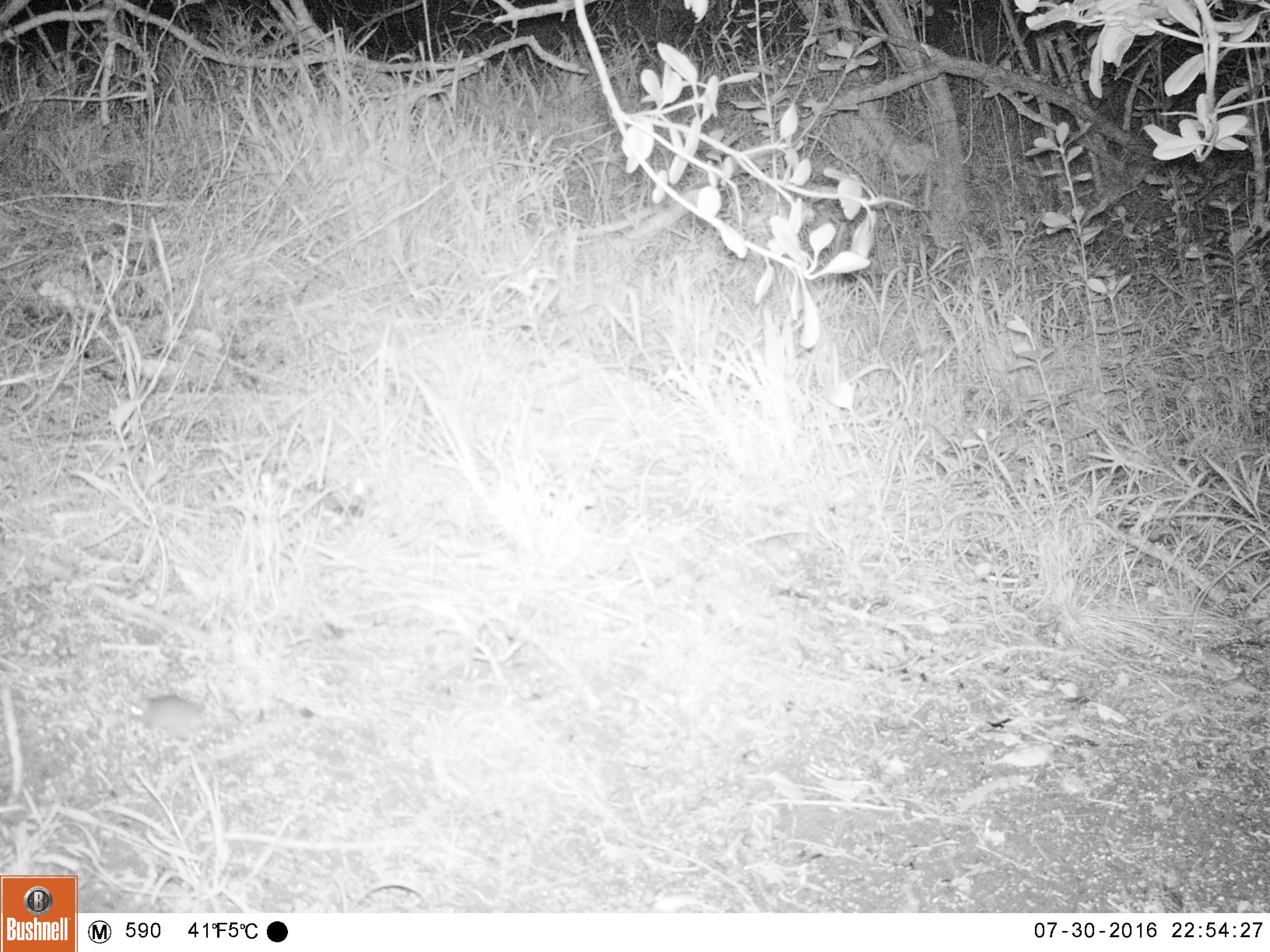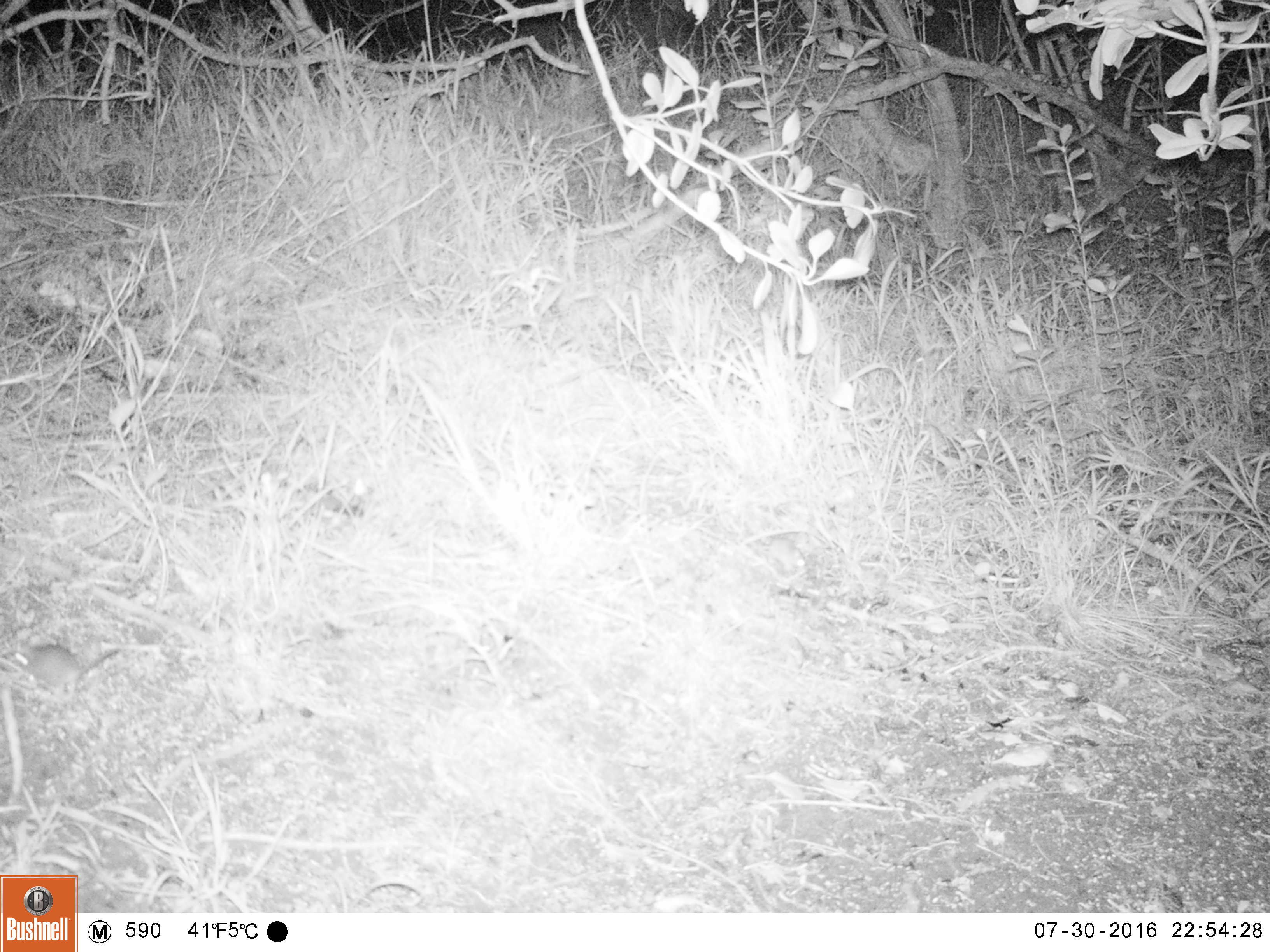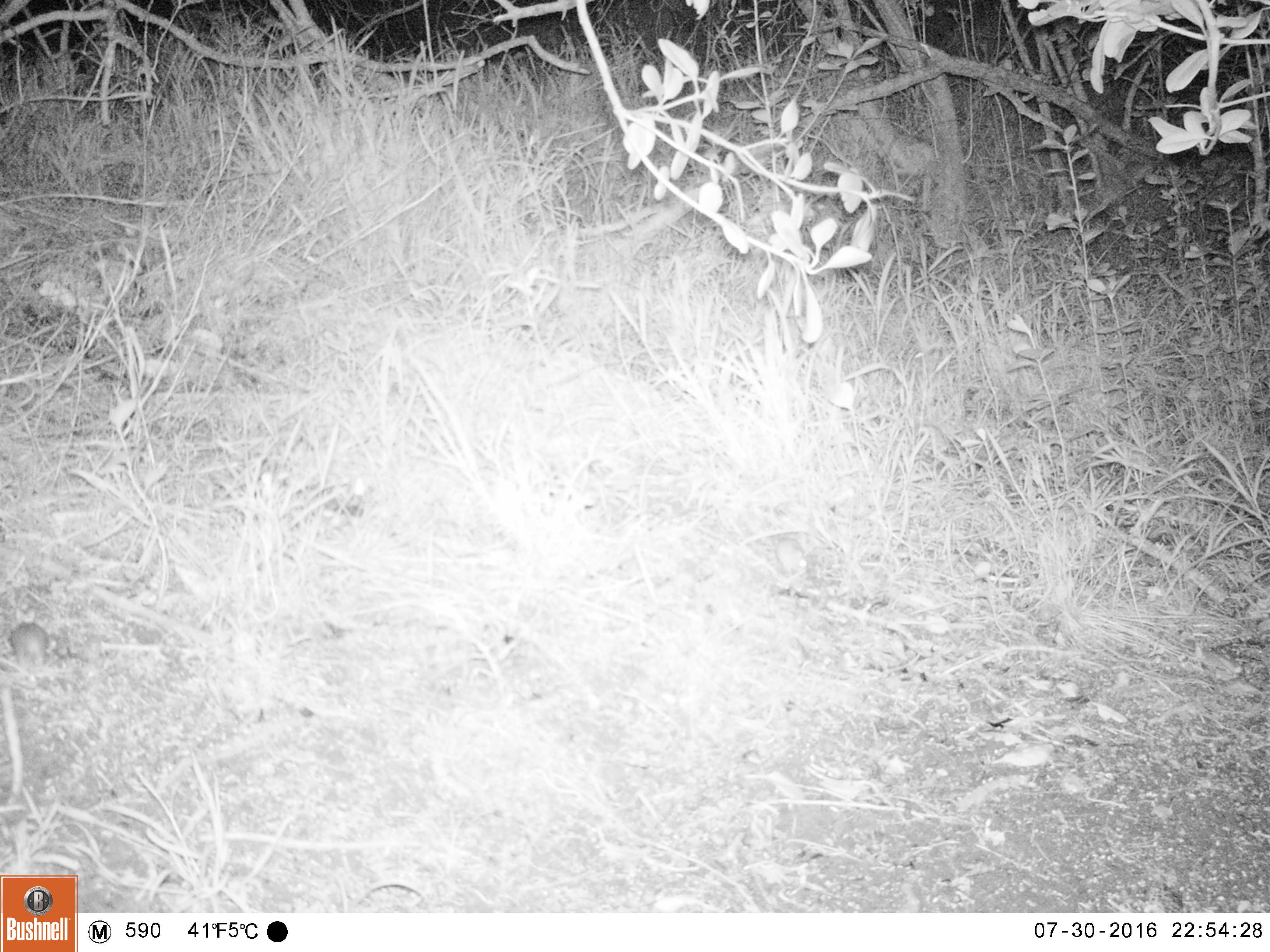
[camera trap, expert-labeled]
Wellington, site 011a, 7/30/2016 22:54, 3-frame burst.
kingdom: Animalia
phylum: Chordata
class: Mammalia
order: Rodentia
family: Muridae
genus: Mus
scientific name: Mus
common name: mouse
Mouse (Mus).